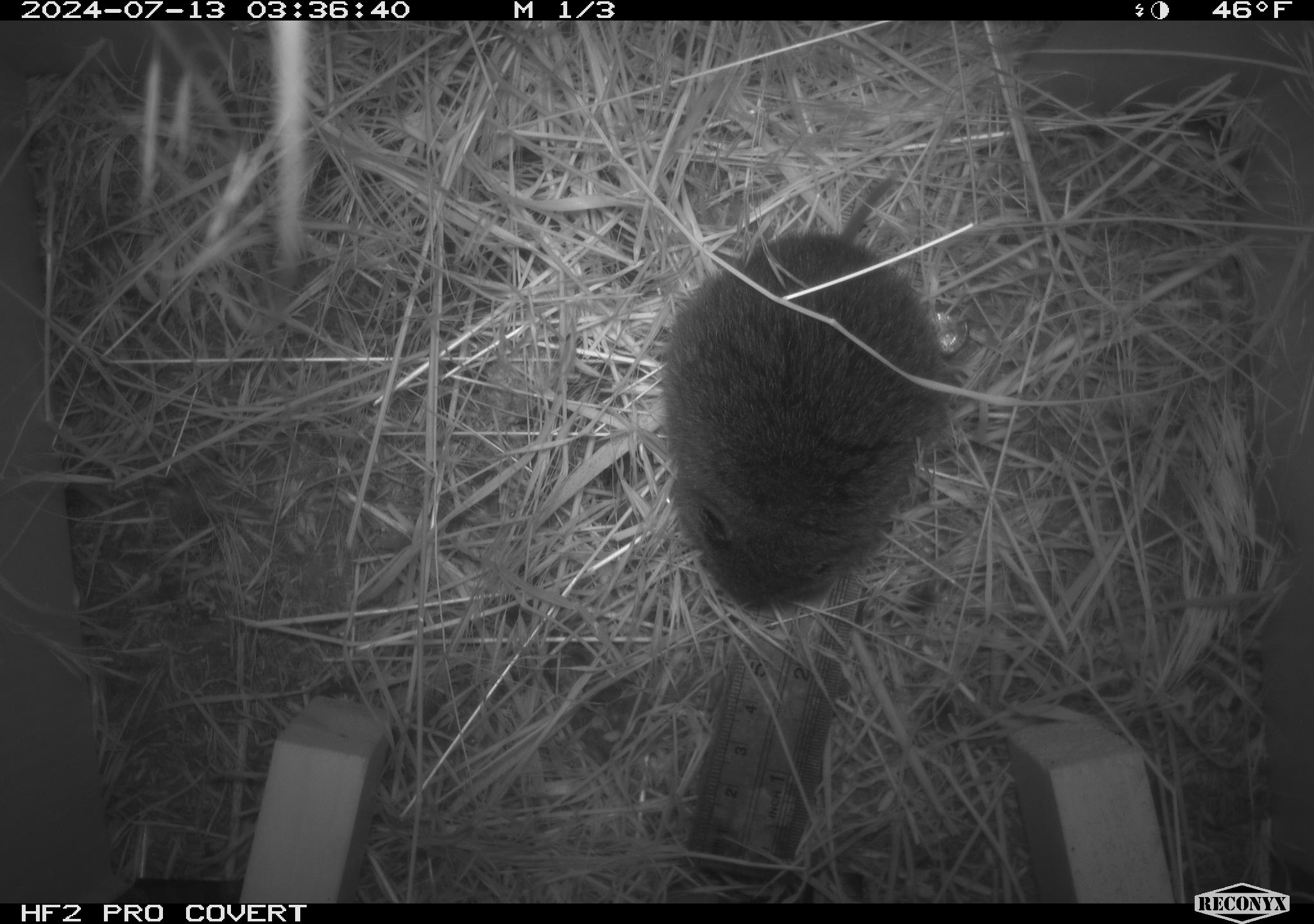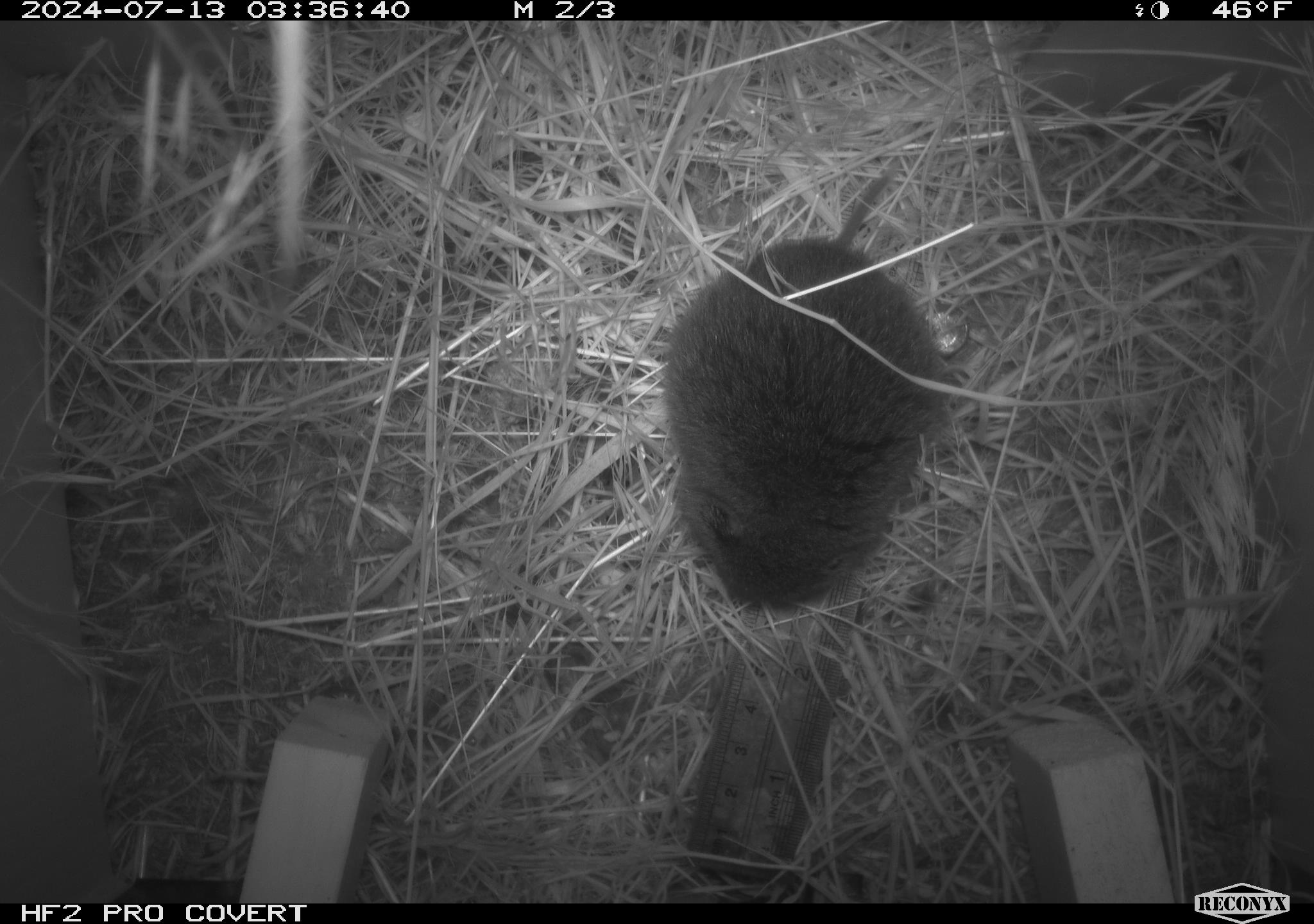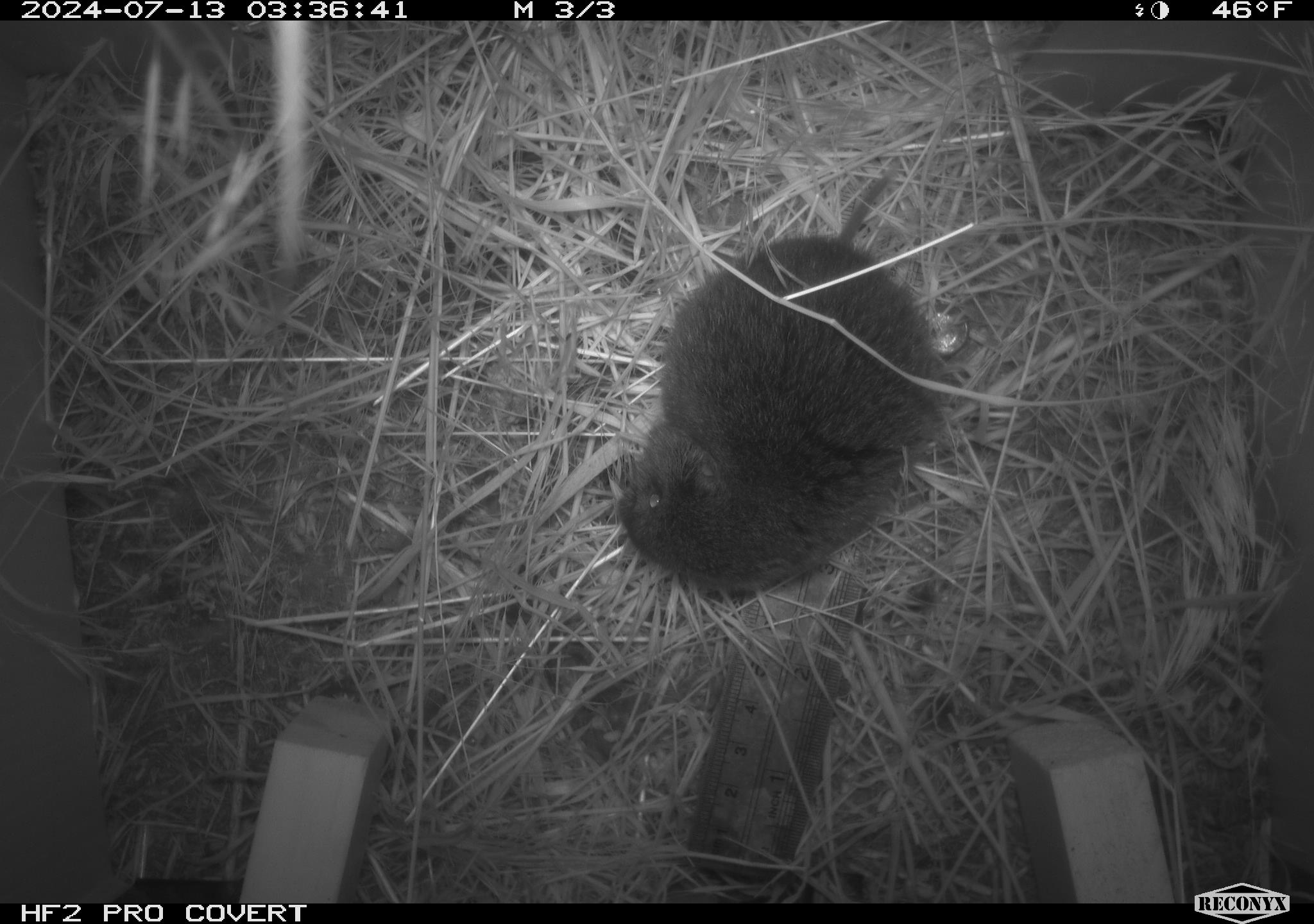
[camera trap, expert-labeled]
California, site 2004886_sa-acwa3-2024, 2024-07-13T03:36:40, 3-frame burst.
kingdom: Animalia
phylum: Chordata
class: Mammalia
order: Rodentia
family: Cricetidae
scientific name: Arvicolinae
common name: voles, lemmings, and muskrats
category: arvicolinae subfamily